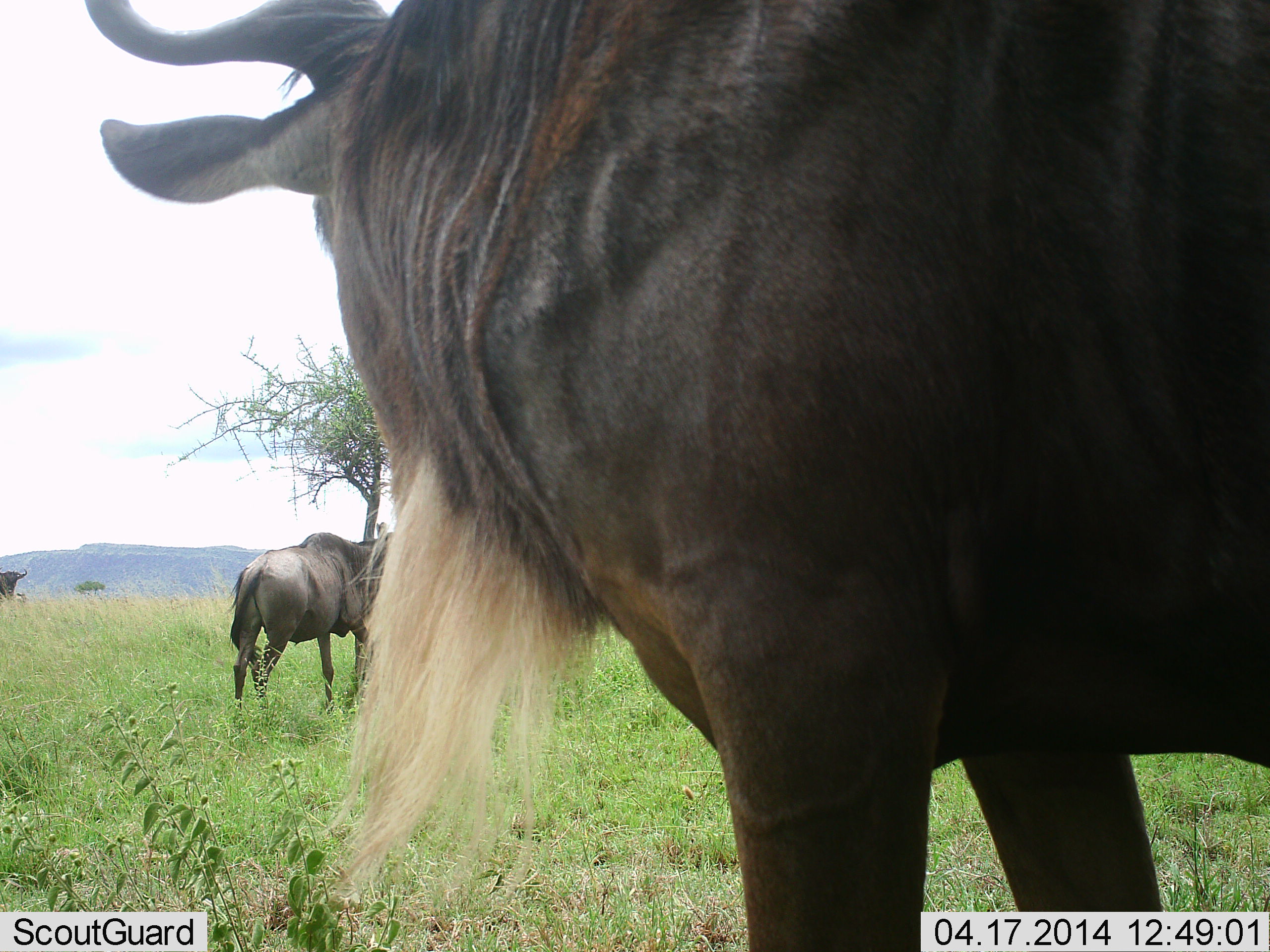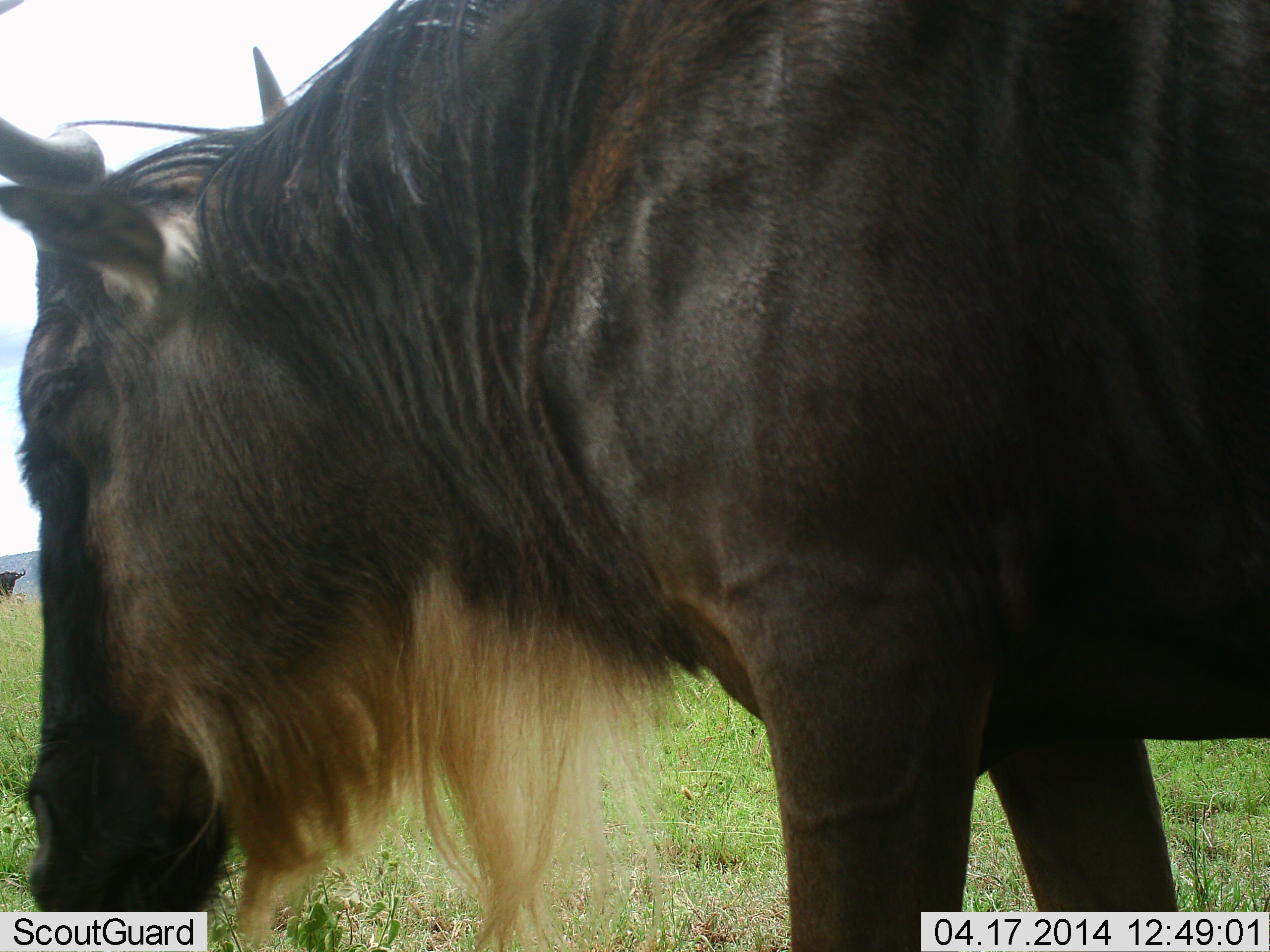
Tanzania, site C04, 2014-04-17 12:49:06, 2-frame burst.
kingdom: Animalia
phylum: Chordata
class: Mammalia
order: Artiodactyla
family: Bovidae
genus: Connochaetes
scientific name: Connochaetes taurinus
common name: blue wildebeest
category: wildebeest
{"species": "wildebeest (blue wildebeest) (Connochaetes taurinus)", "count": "3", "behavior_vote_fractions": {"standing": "73%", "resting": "0%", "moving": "55%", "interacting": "9%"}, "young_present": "0%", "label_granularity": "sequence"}